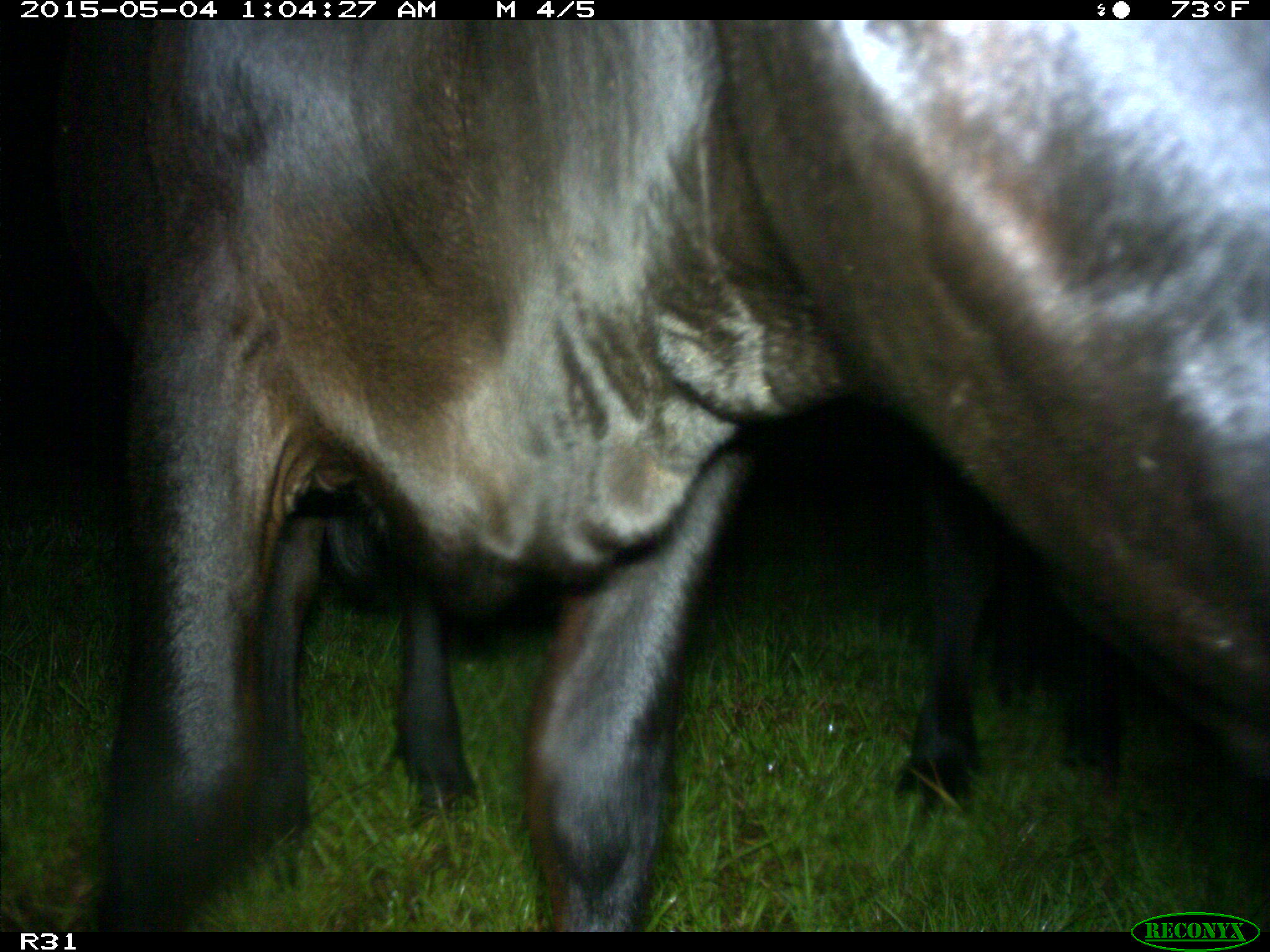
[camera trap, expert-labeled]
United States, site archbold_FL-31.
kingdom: Animalia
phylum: Chordata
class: Mammalia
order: Artiodactyla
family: Bovidae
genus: Bos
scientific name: Bos taurus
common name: domestic cow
Bos taurus (domestic cow).